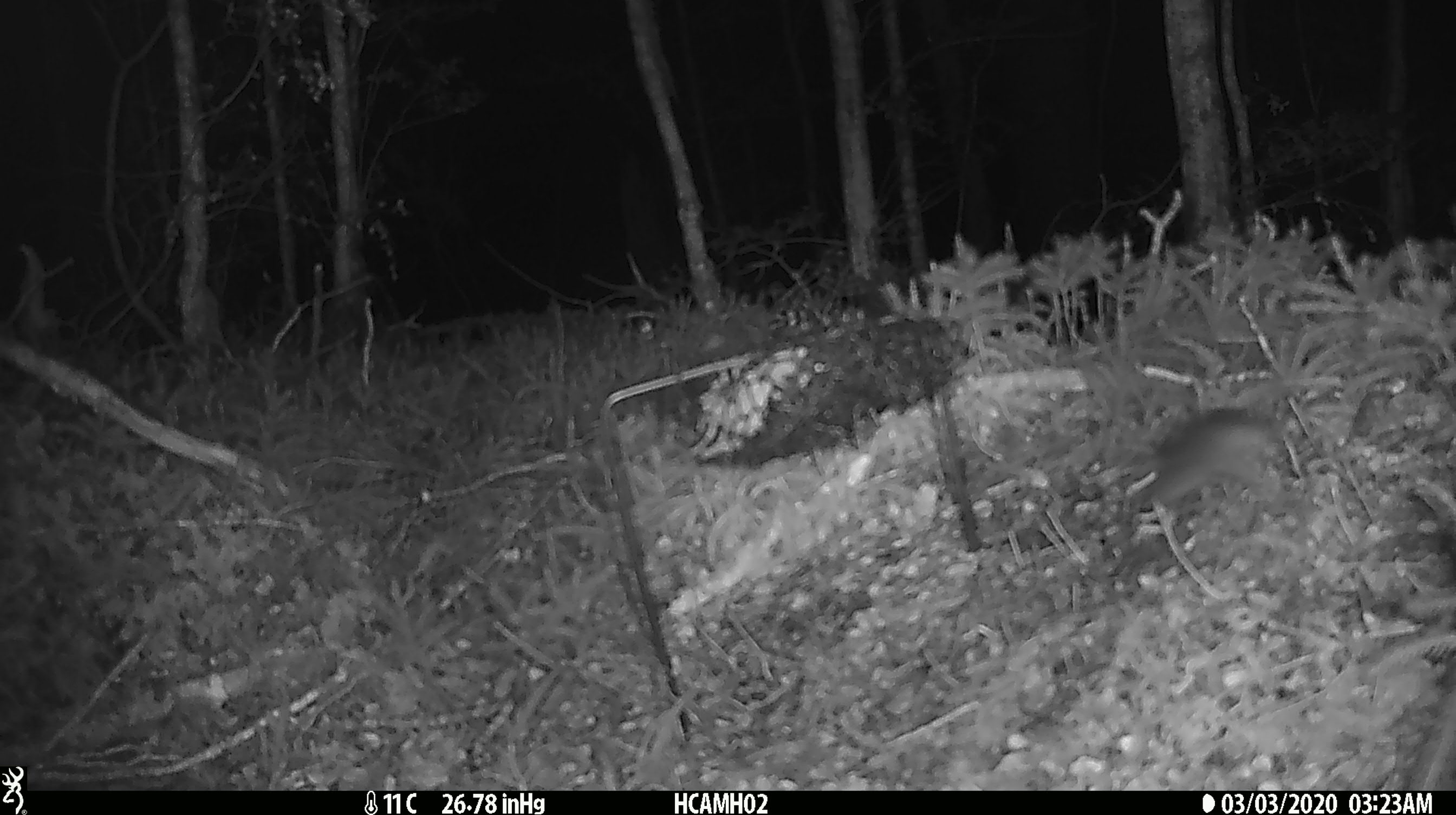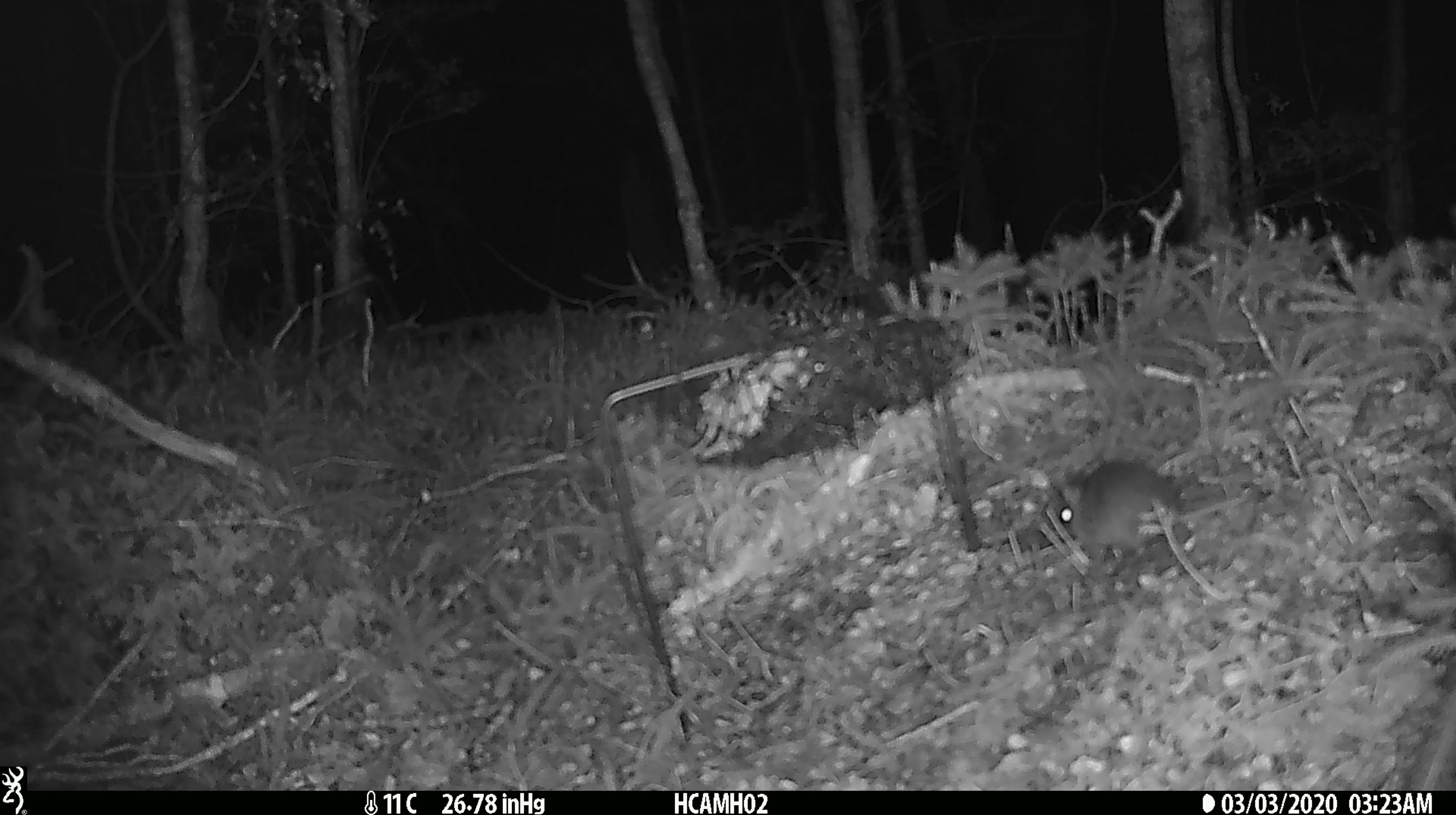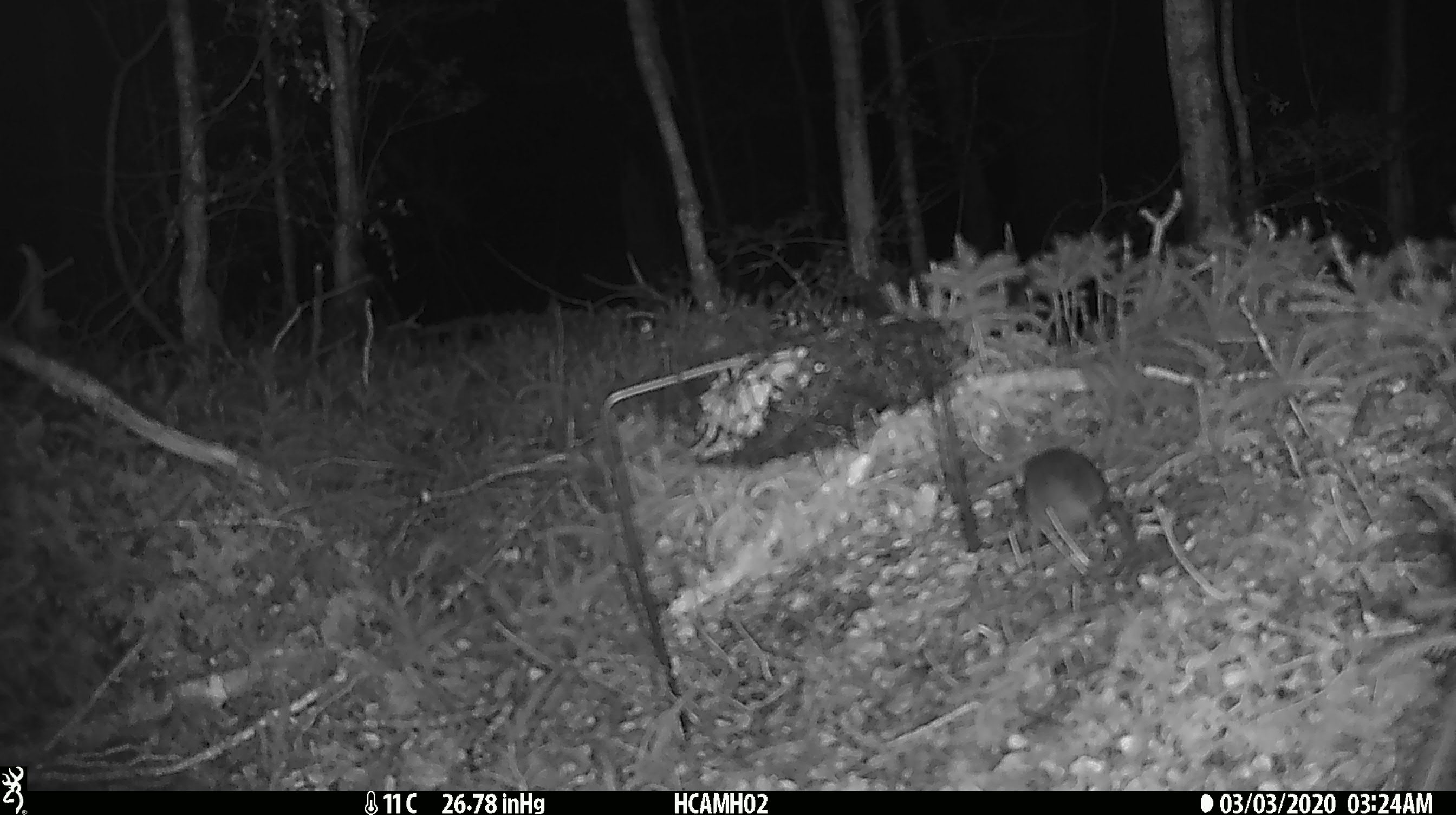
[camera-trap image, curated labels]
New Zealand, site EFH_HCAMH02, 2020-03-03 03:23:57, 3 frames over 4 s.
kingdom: Animalia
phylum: Chordata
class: Mammalia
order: Rodentia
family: Muridae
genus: Mus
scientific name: Mus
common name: mouse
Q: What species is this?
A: Mouse (Mus).